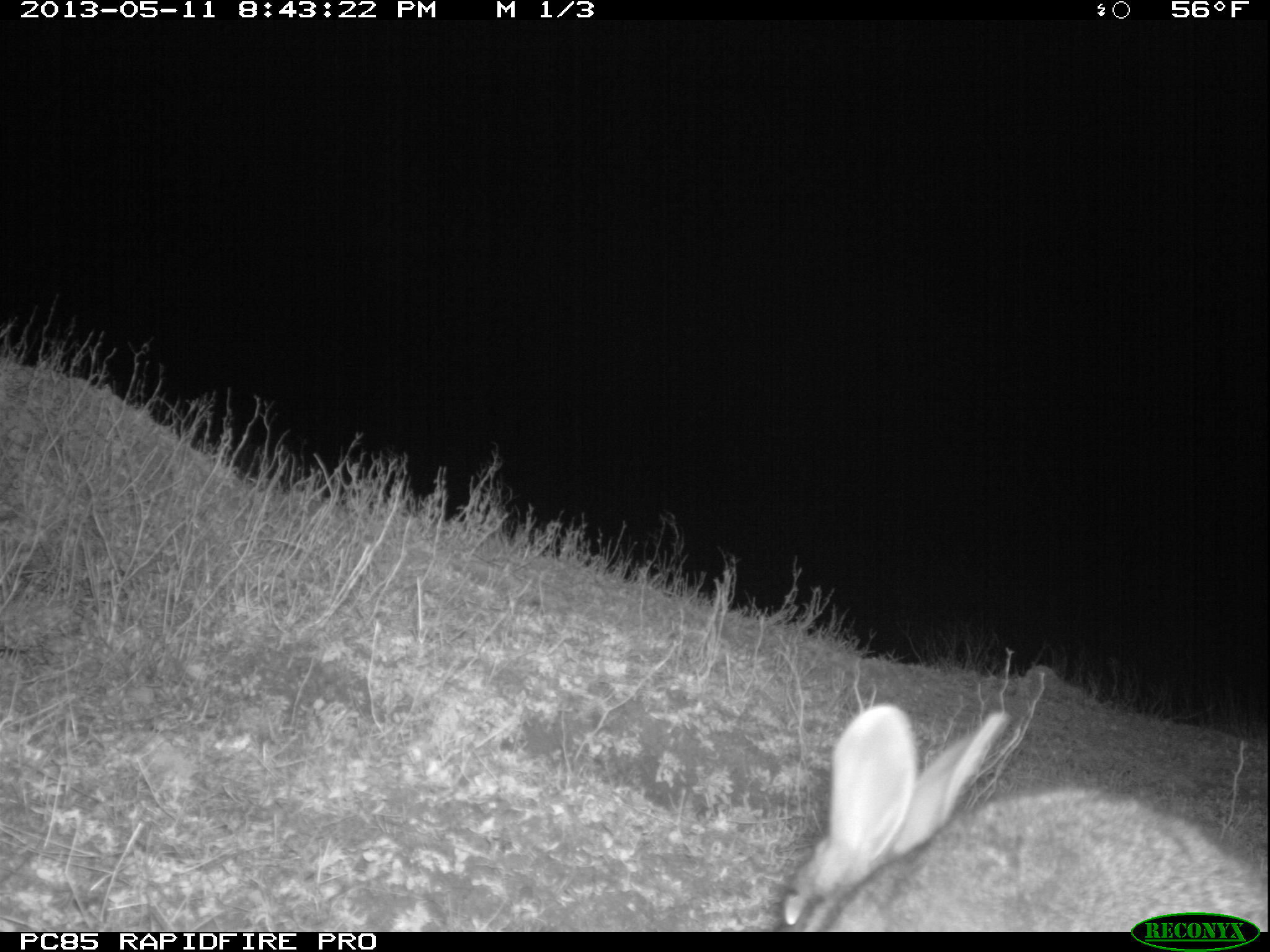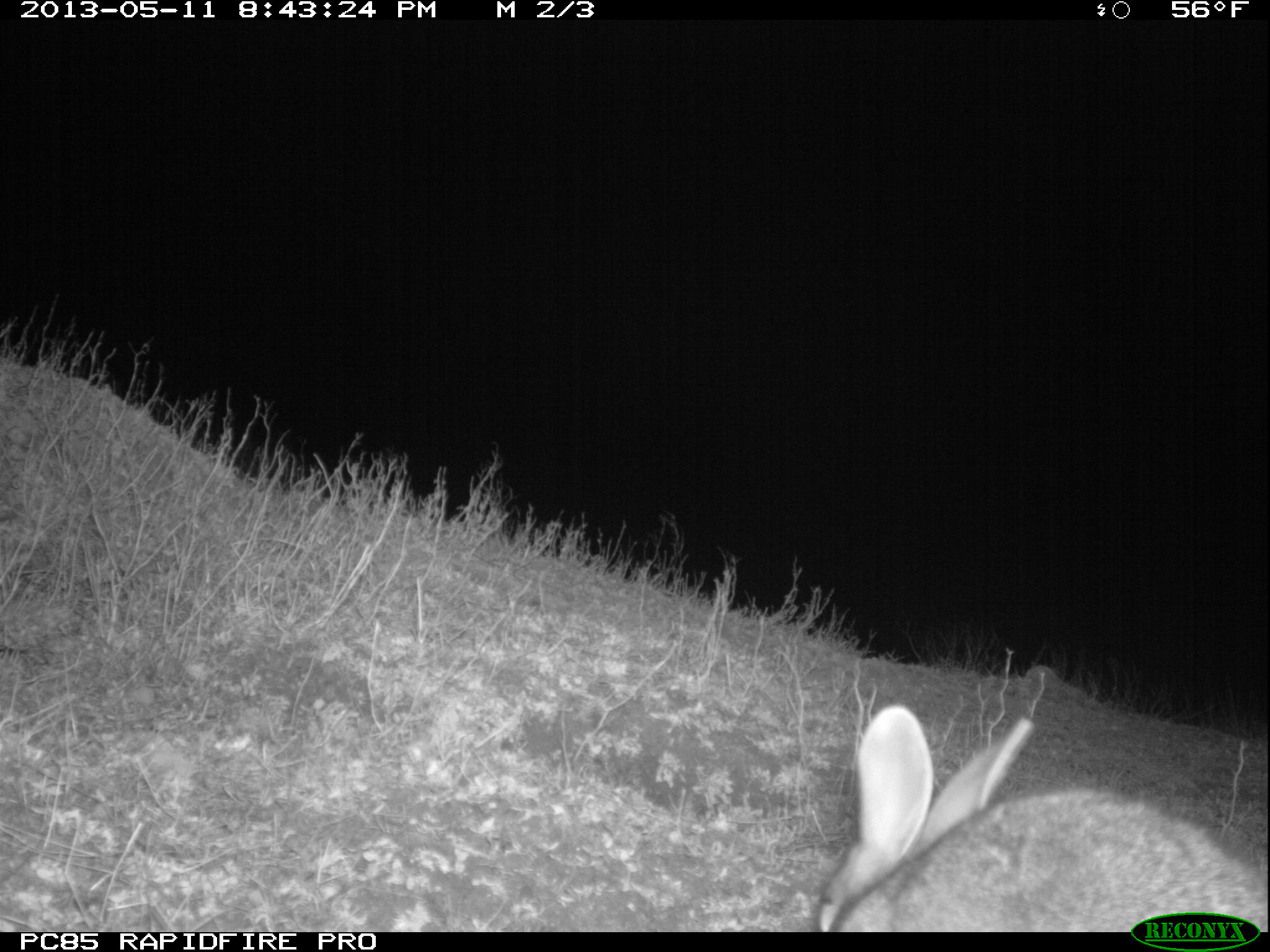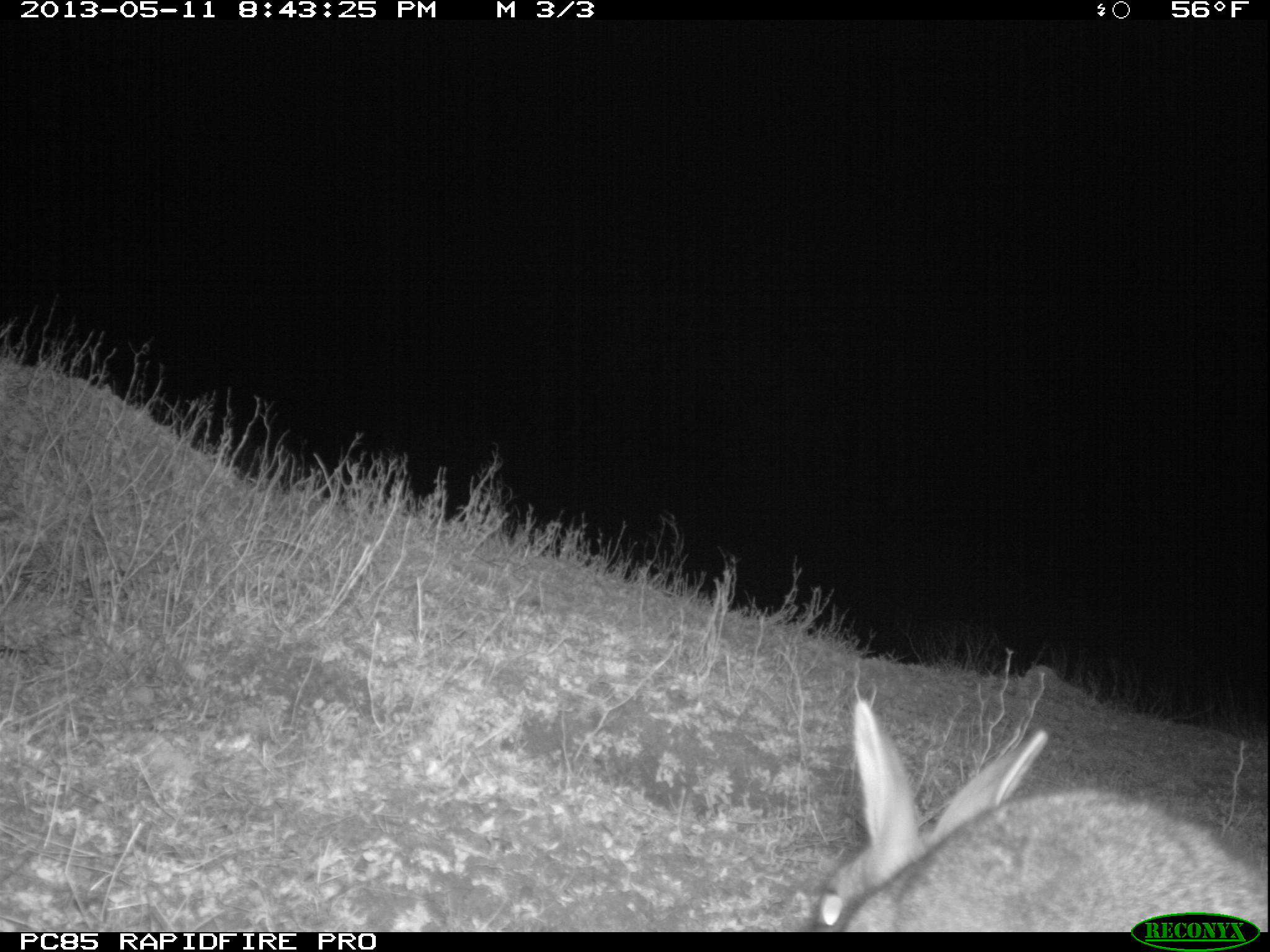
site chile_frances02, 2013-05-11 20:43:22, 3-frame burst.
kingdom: Animalia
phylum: Chordata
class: Mammalia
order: Lagomorpha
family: Leporidae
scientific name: Leporidae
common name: rabbits and hares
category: rabbit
Rabbit (rabbits and hares) (Leporidae).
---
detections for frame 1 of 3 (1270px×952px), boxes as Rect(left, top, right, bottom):
rabbit: Rect(765, 701, 1266, 912)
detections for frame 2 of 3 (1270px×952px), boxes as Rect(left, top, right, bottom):
rabbit: Rect(805, 705, 1270, 910)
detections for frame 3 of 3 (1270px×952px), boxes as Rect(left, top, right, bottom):
rabbit: Rect(800, 700, 1268, 930)